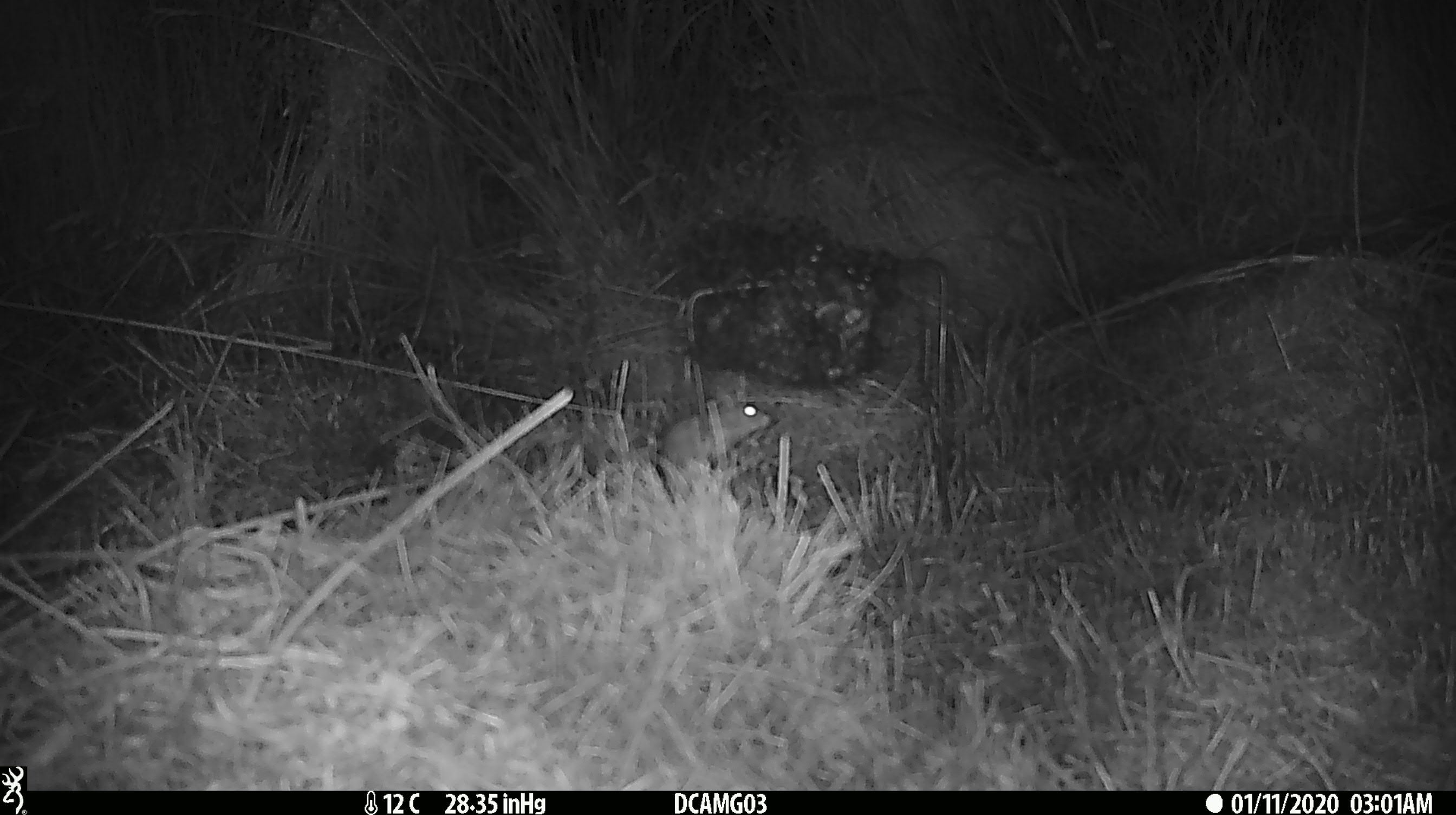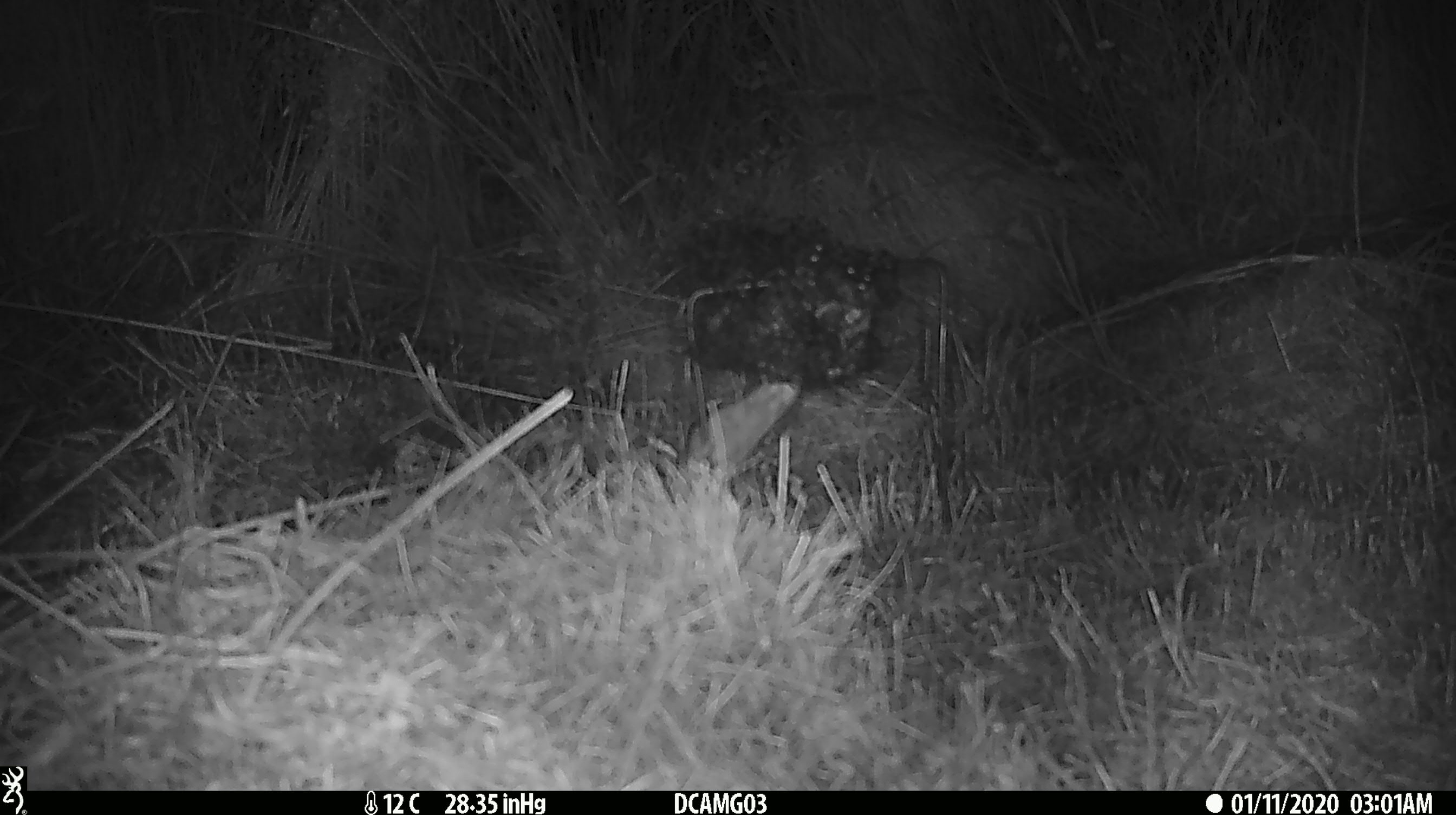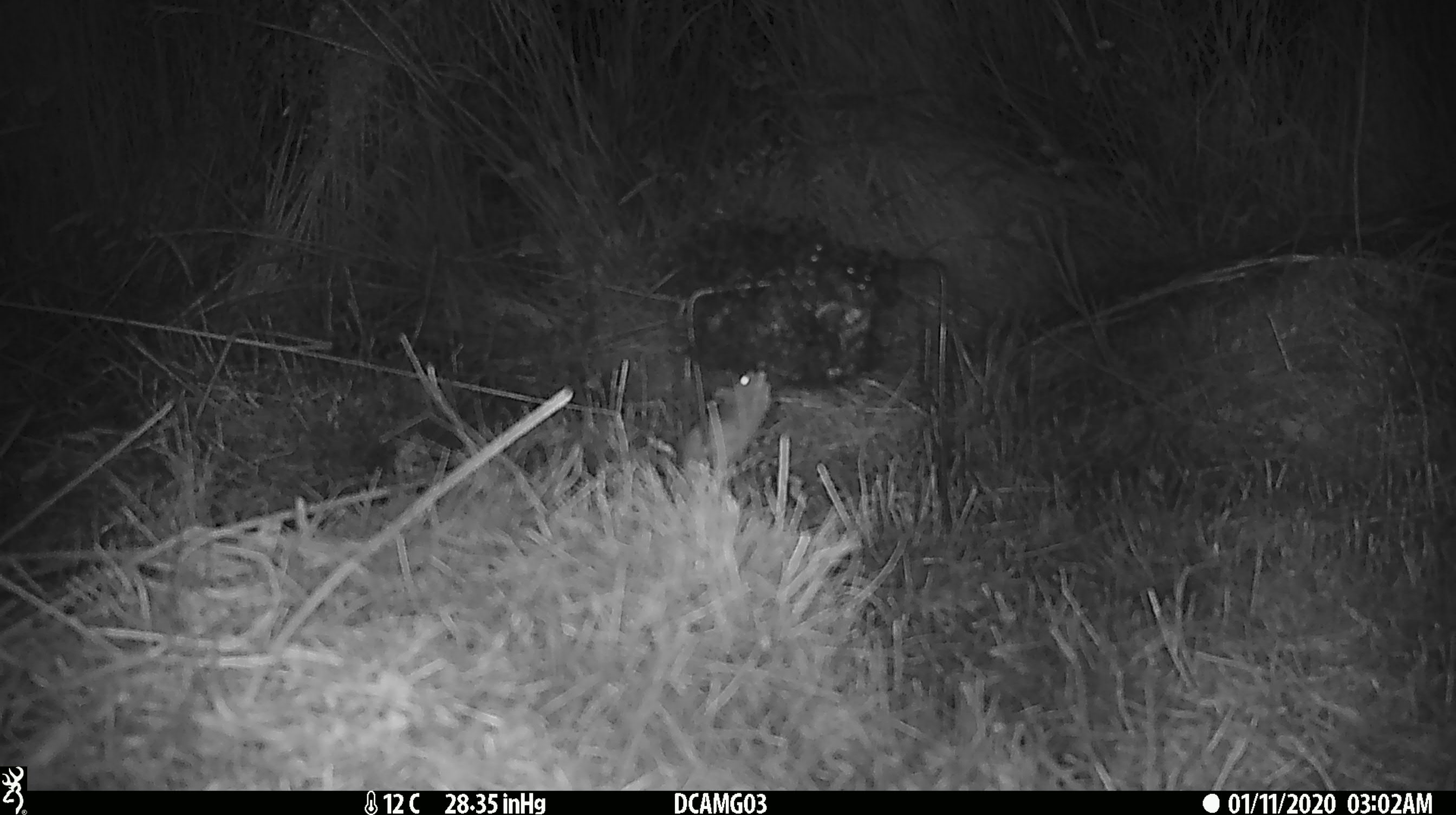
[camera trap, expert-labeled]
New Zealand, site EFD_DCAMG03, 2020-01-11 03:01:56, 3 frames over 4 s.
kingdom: Animalia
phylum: Chordata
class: Mammalia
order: Rodentia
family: Muridae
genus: Mus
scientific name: Mus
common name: mouse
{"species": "mouse (Mus)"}